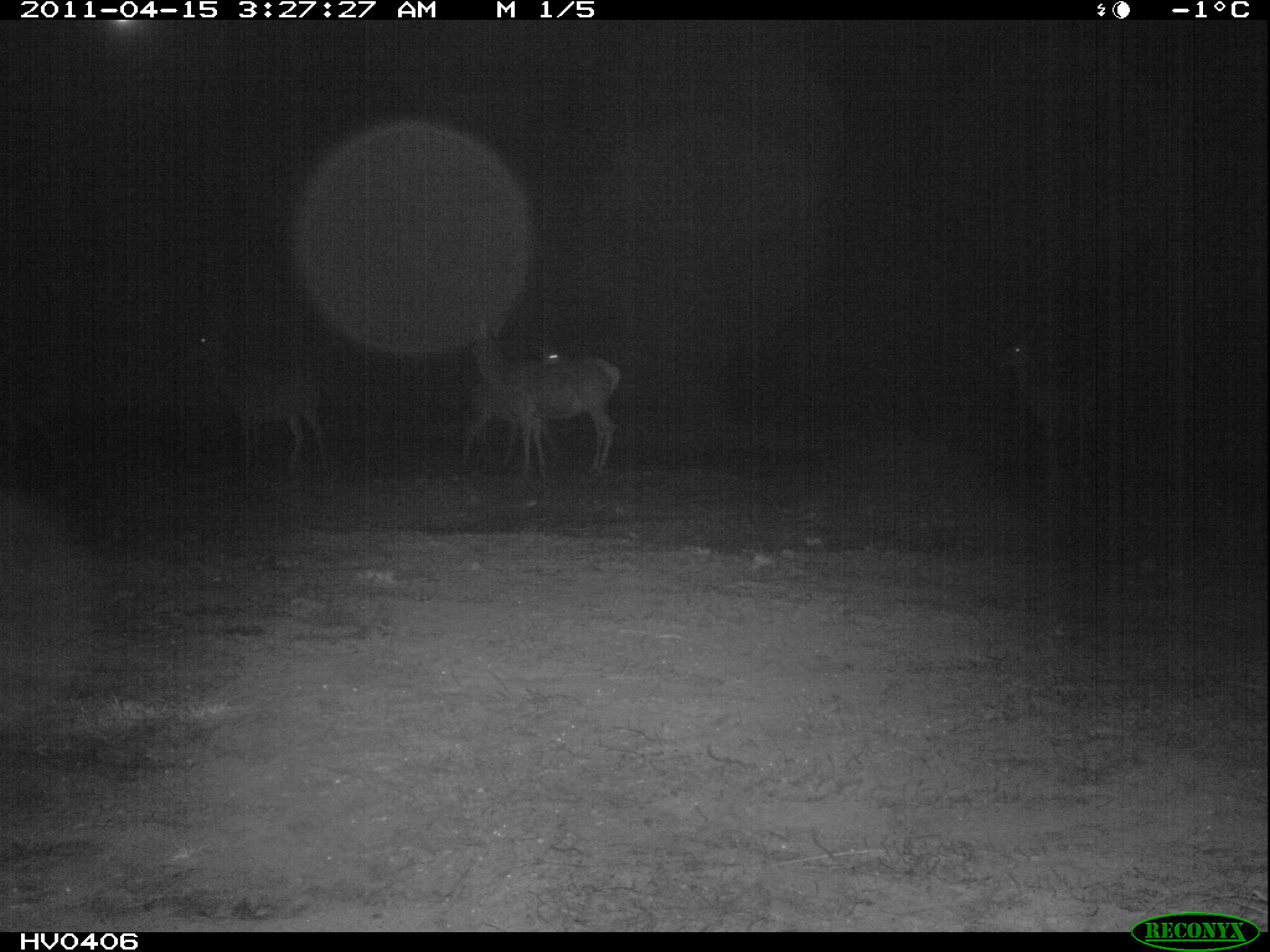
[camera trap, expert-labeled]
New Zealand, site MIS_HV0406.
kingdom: Animalia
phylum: Chordata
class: Mammalia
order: Artiodactyla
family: Cervidae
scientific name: Cervidae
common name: deer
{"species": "deer (Cervidae)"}